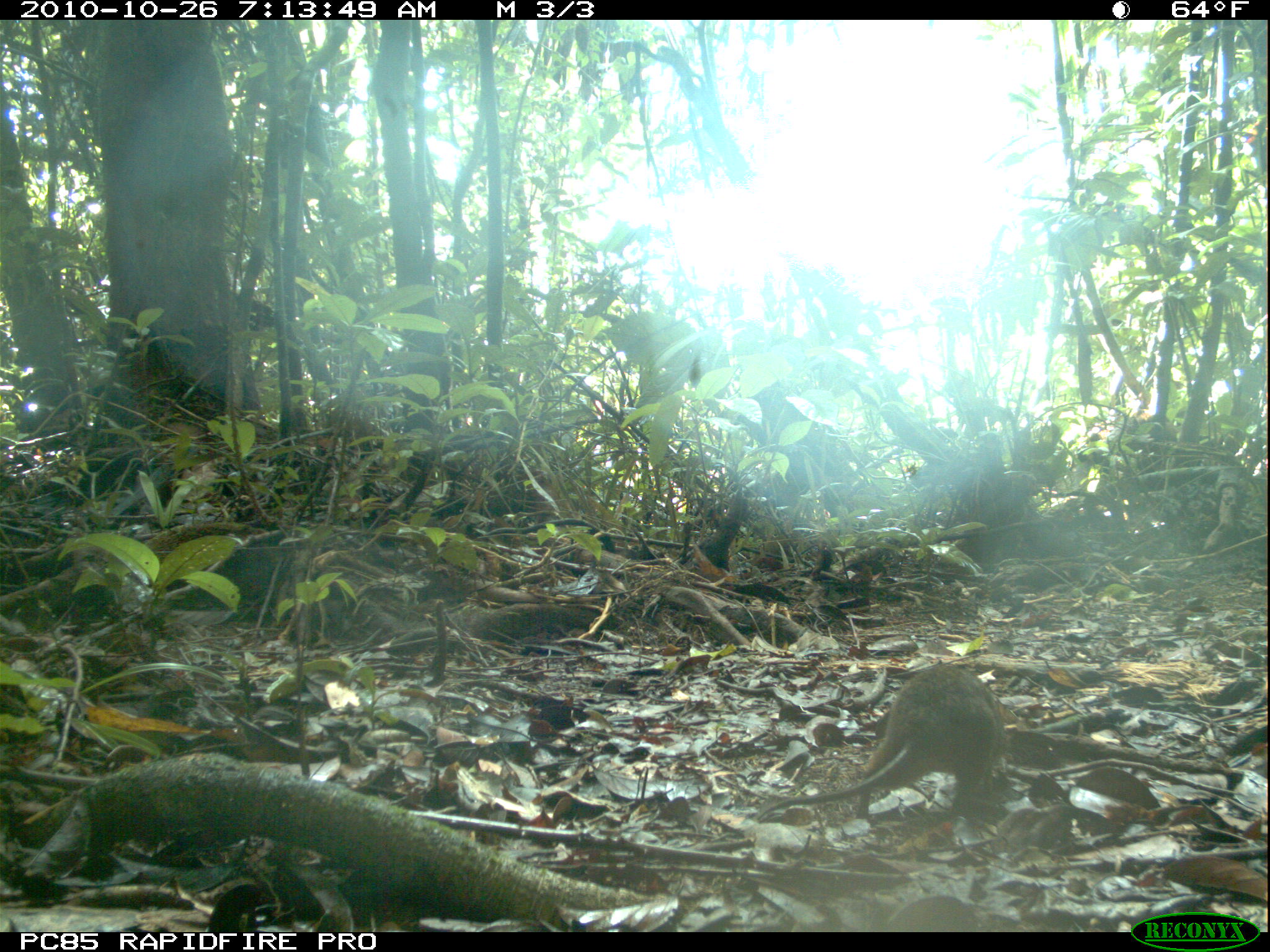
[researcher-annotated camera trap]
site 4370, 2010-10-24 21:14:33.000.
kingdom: Animalia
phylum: Chordata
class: Mammalia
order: Carnivora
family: Eupleridae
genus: Fossa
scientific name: Fossa fossana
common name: fanaloka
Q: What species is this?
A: Fossa fossana (fanaloka).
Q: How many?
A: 1.